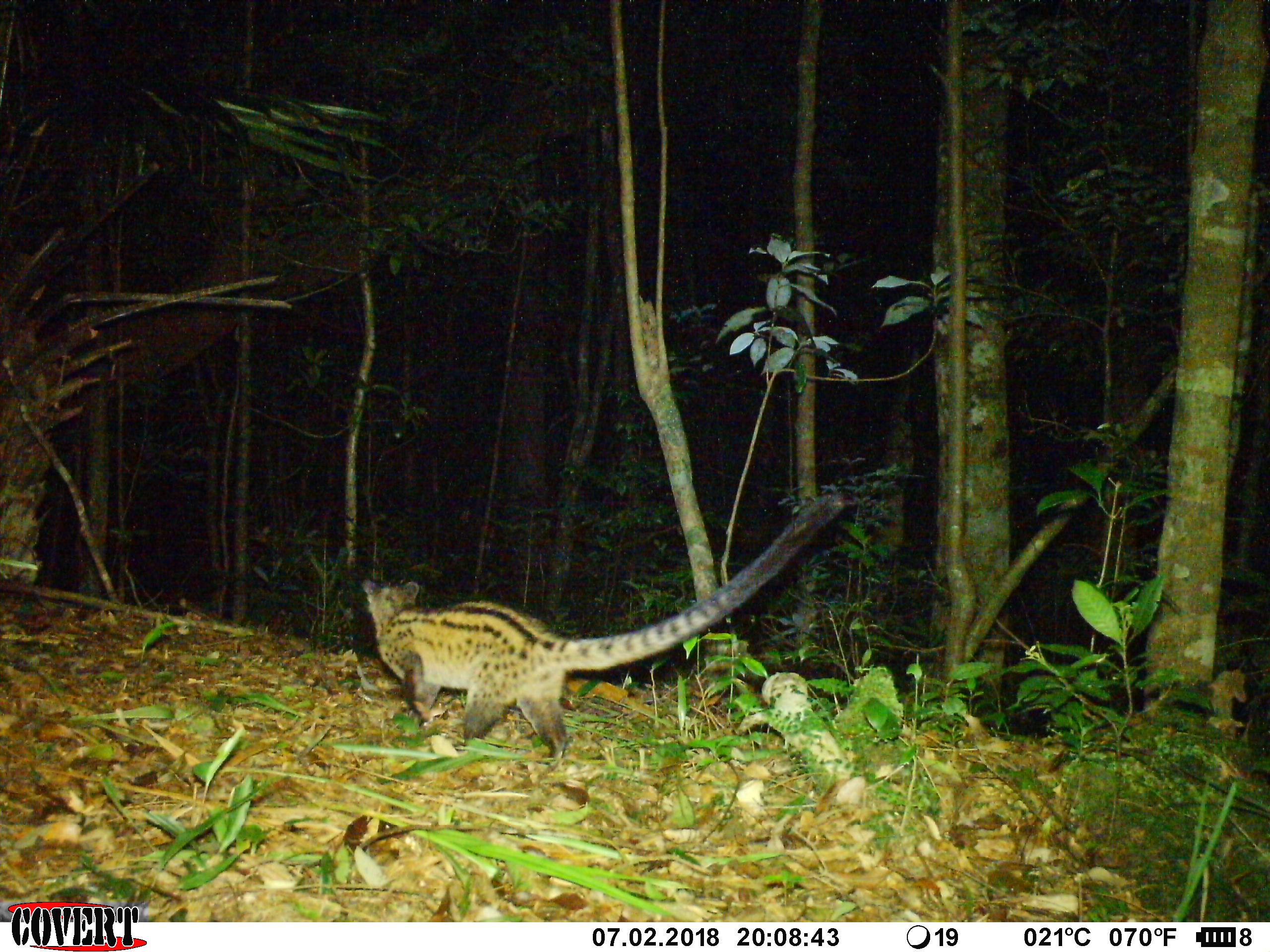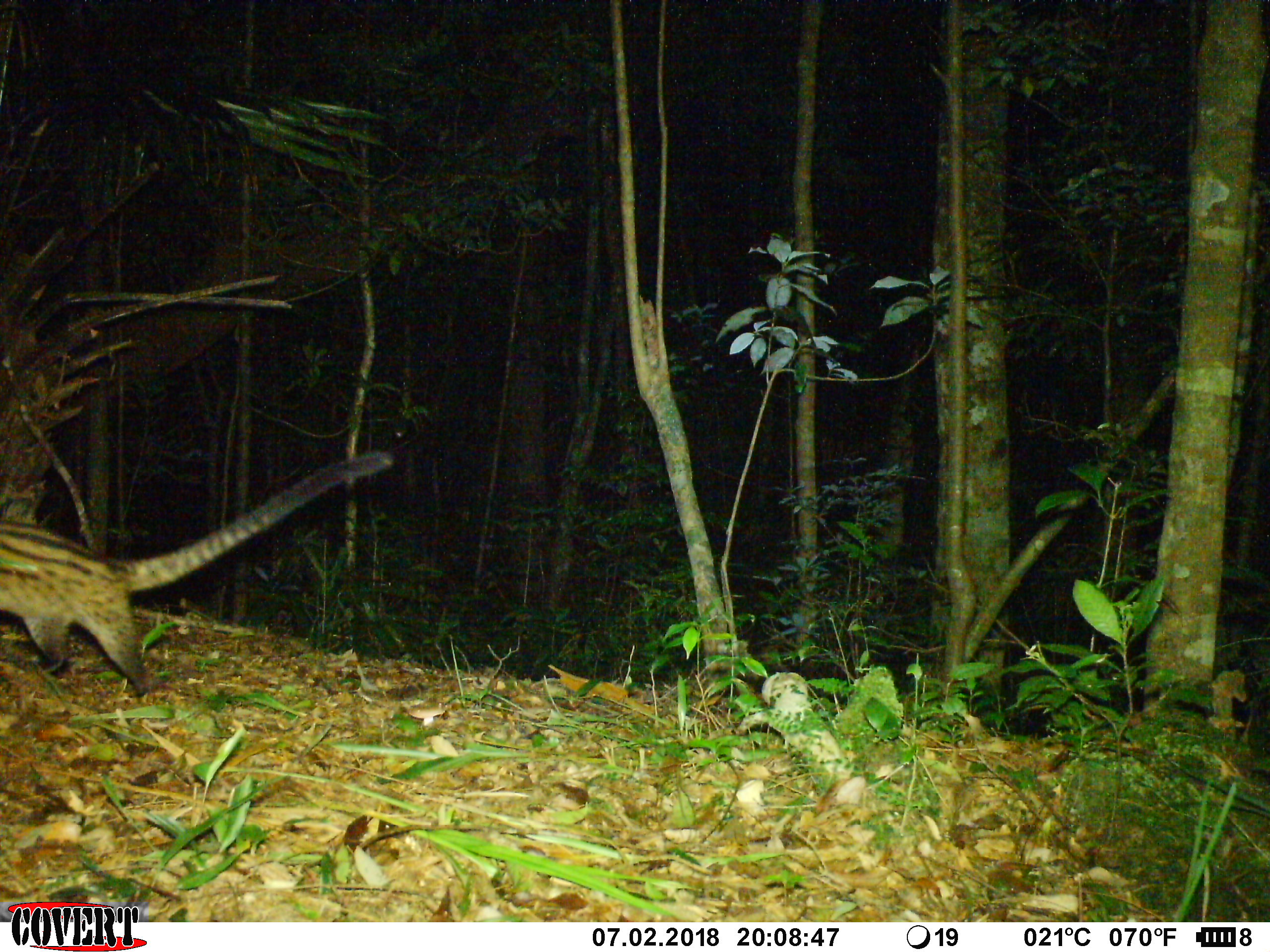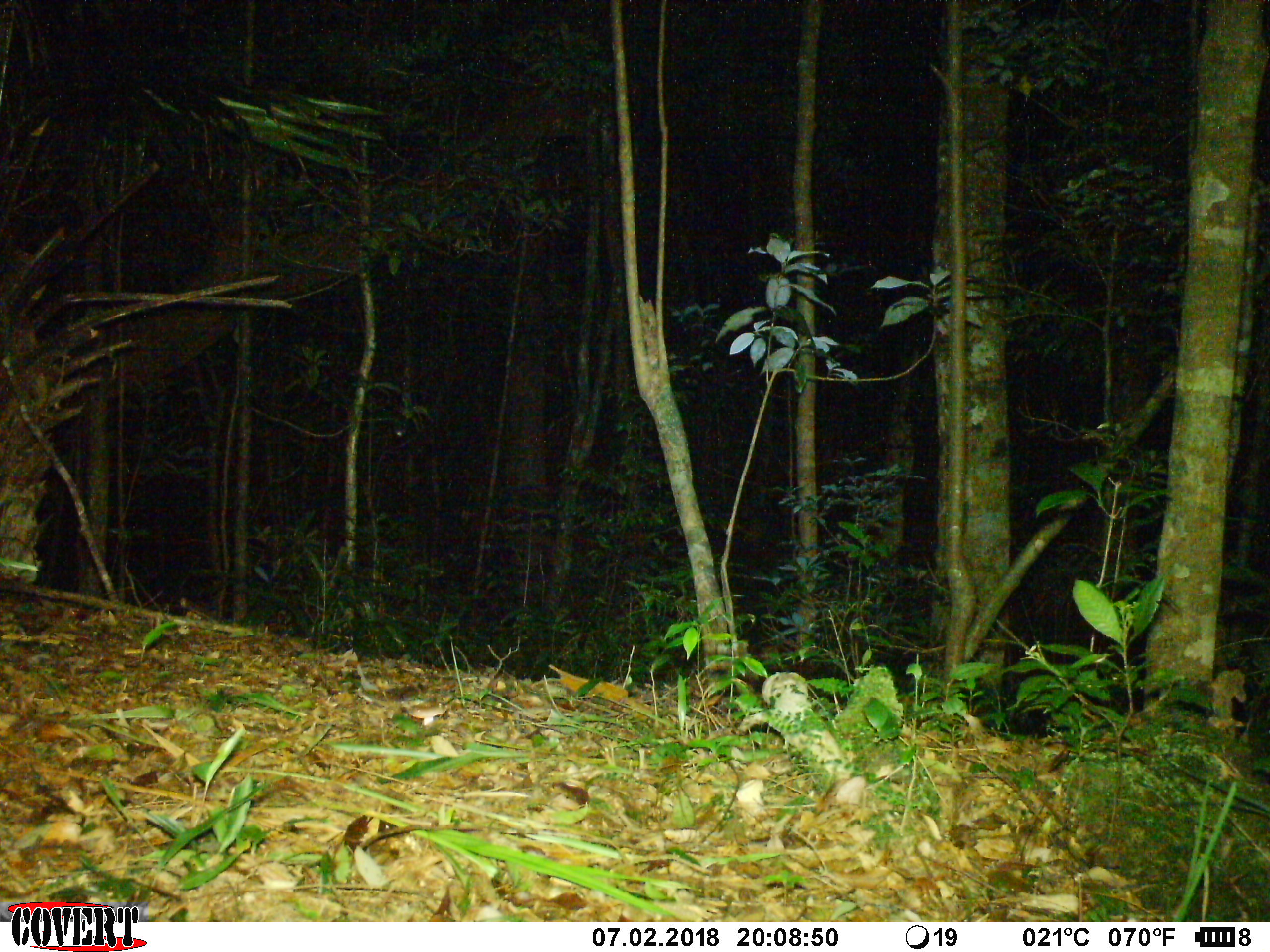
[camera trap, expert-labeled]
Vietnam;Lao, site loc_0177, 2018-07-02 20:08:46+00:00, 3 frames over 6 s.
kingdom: Animalia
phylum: Chordata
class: Mammalia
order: Carnivora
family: Viverridae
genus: Paradoxurus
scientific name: Paradoxurus hermaphroditus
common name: common palm civet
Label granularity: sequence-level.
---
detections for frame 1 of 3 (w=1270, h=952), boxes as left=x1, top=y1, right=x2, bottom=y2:
common palm civet: left=360, top=492, right=843, bottom=765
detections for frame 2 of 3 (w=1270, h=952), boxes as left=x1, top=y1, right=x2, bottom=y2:
common palm civet: left=0, top=451, right=392, bottom=696